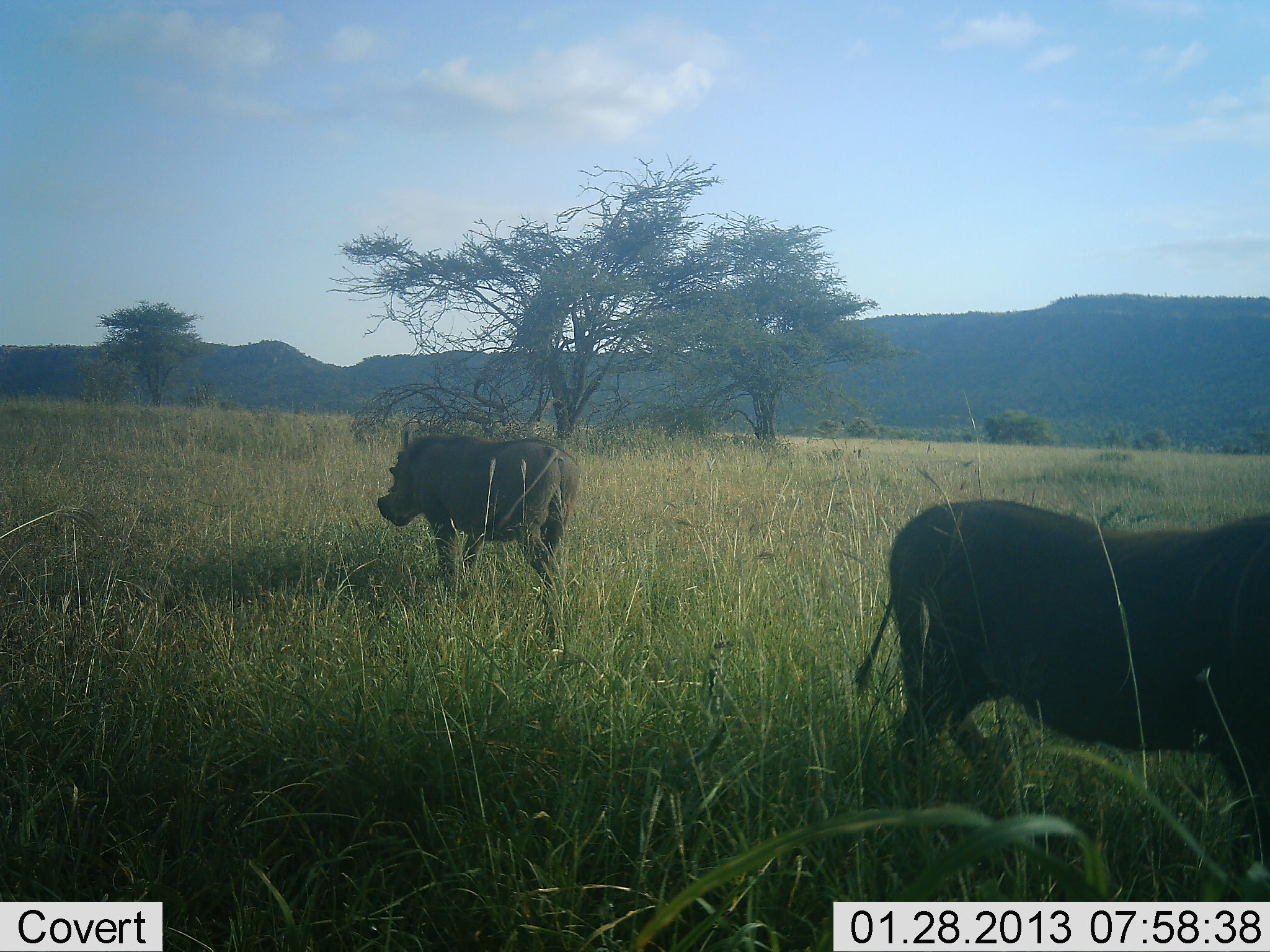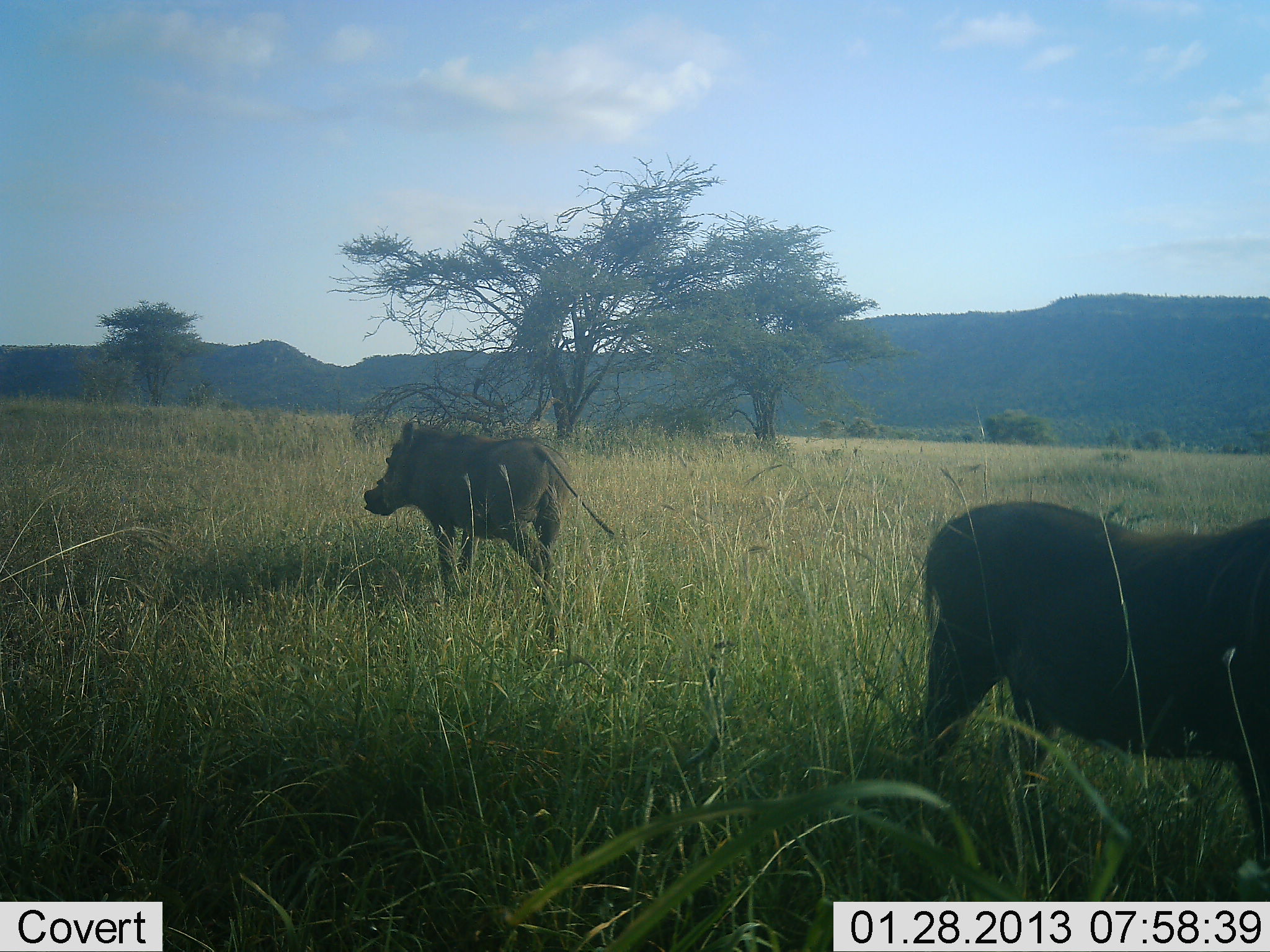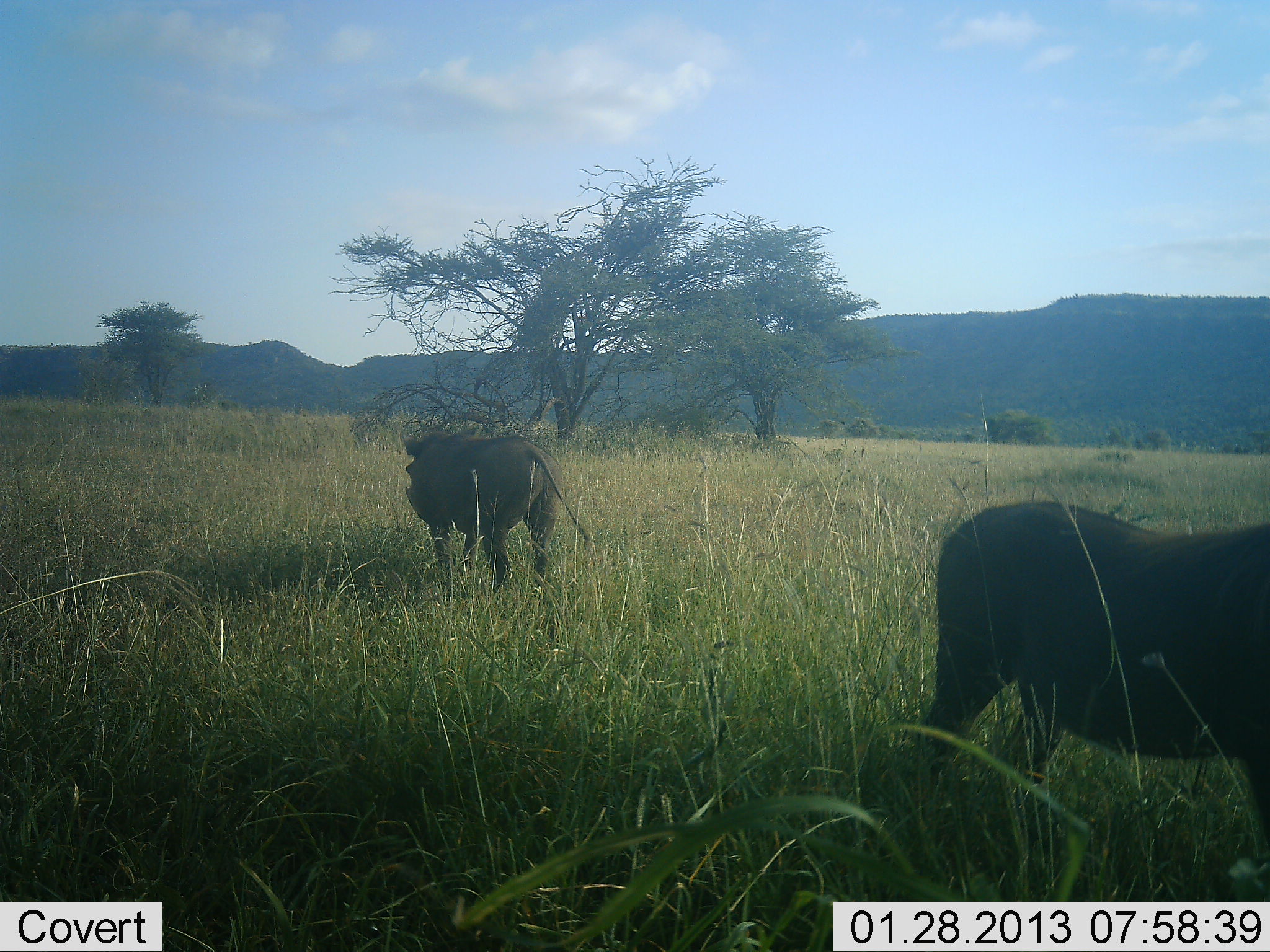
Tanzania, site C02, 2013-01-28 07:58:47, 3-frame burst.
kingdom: Animalia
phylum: Chordata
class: Mammalia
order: Artiodactyla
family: Suidae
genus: Phacochoerus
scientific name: Phacochoerus africanus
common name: warthog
Warthog (Phacochoerus africanus), count 2. Behavior (volunteer vote fractions): standing 40%, resting 0%, moving 69%, interacting 2%. Young present (vote fraction): 0%. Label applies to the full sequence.